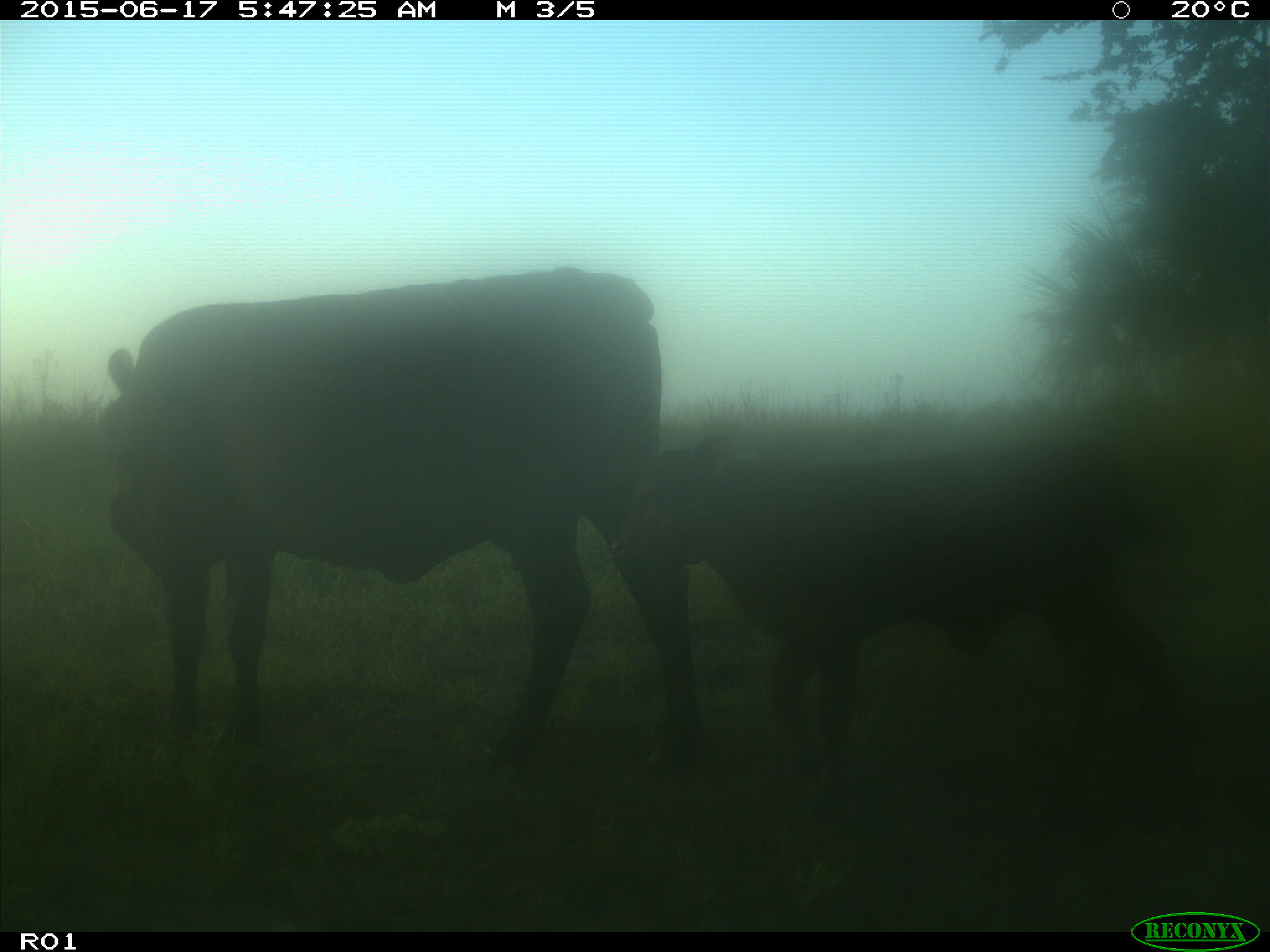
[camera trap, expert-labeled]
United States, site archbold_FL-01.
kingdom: Animalia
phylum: Chordata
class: Mammalia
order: Artiodactyla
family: Bovidae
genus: Bos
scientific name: Bos taurus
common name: domestic cow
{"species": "Bos taurus (domestic cow)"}